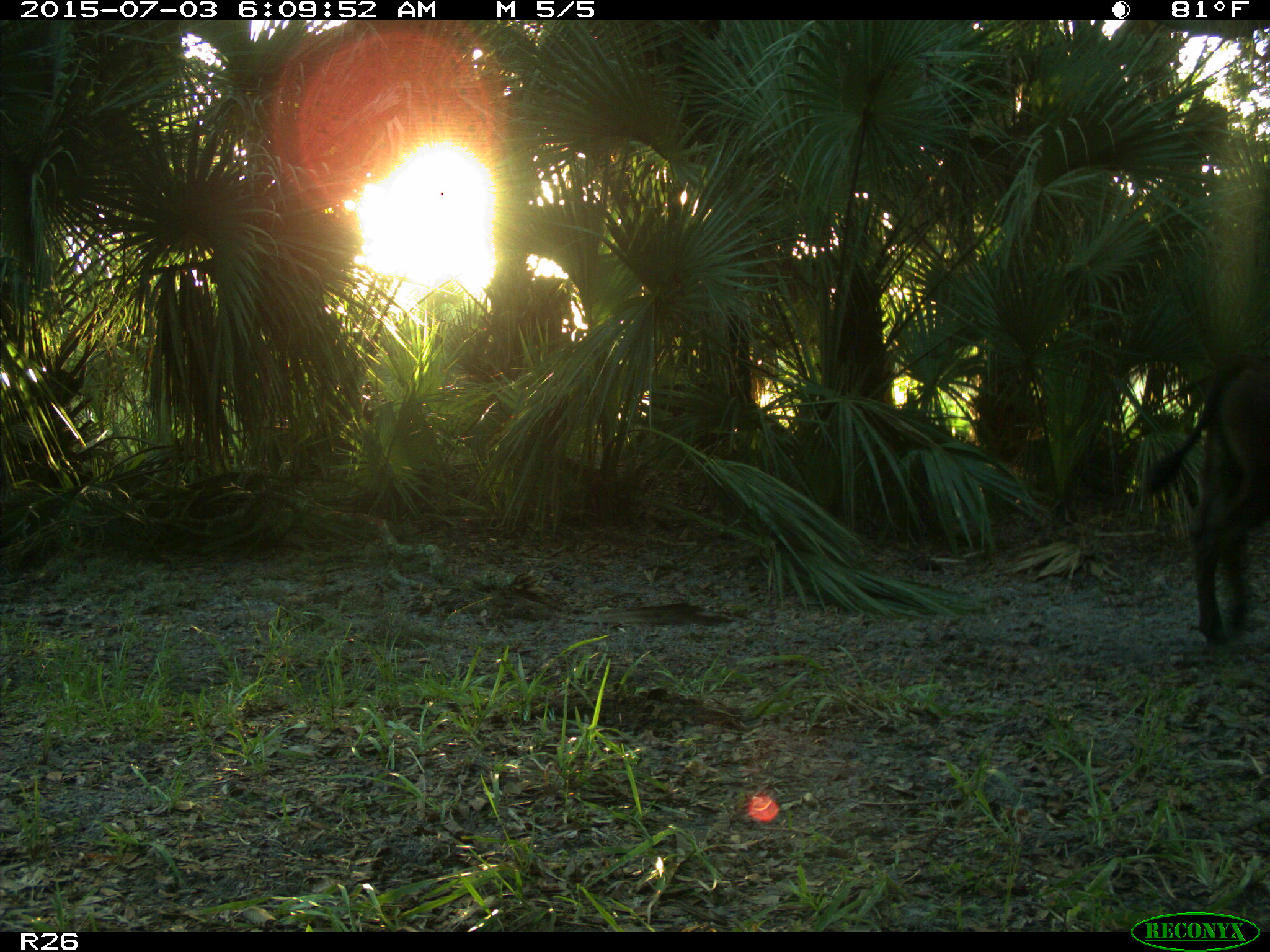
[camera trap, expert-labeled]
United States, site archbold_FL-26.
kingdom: Animalia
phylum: Chordata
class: Mammalia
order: Artiodactyla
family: Bovidae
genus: Bos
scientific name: Bos taurus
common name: domestic cow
Bos taurus (domestic cow).